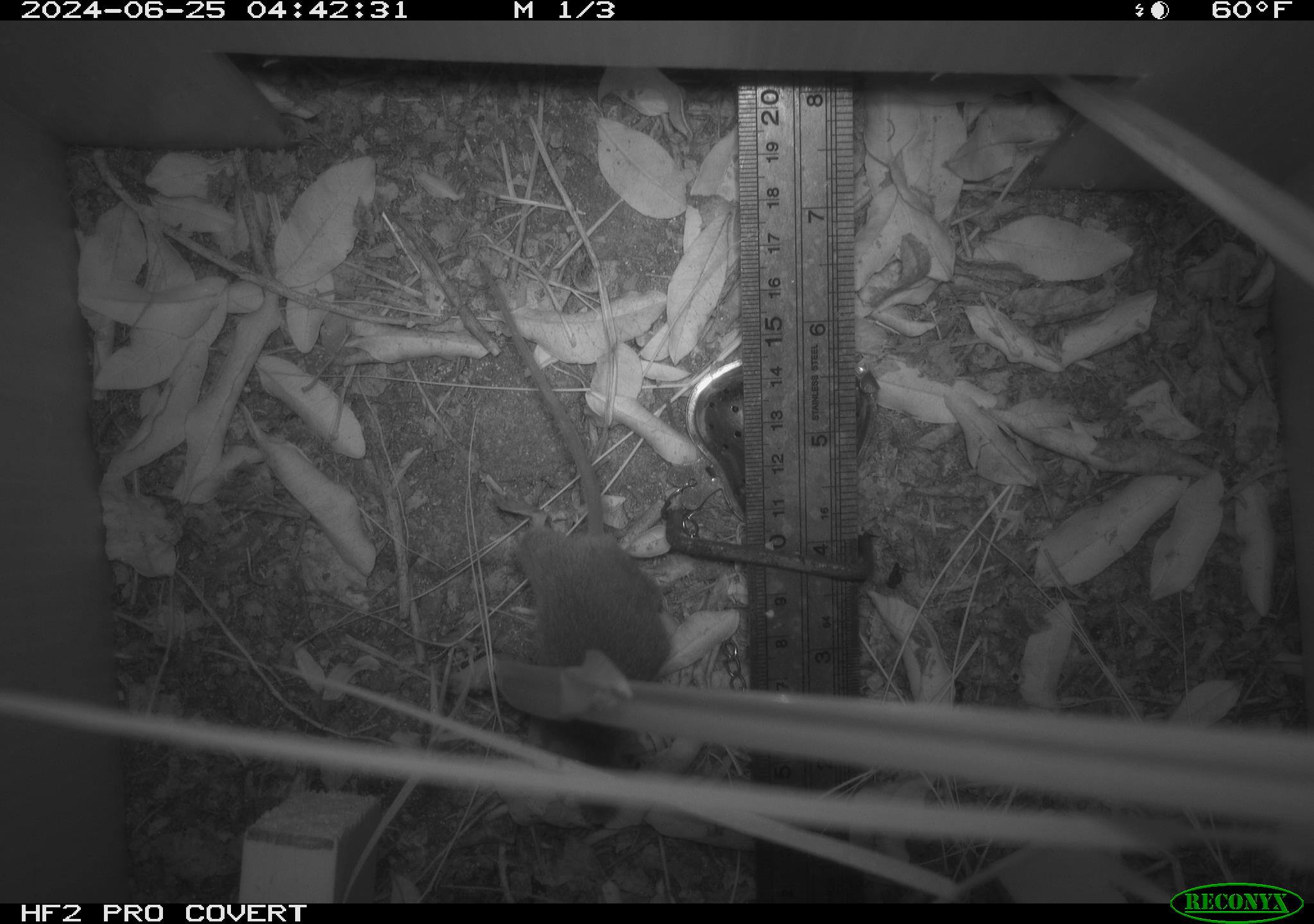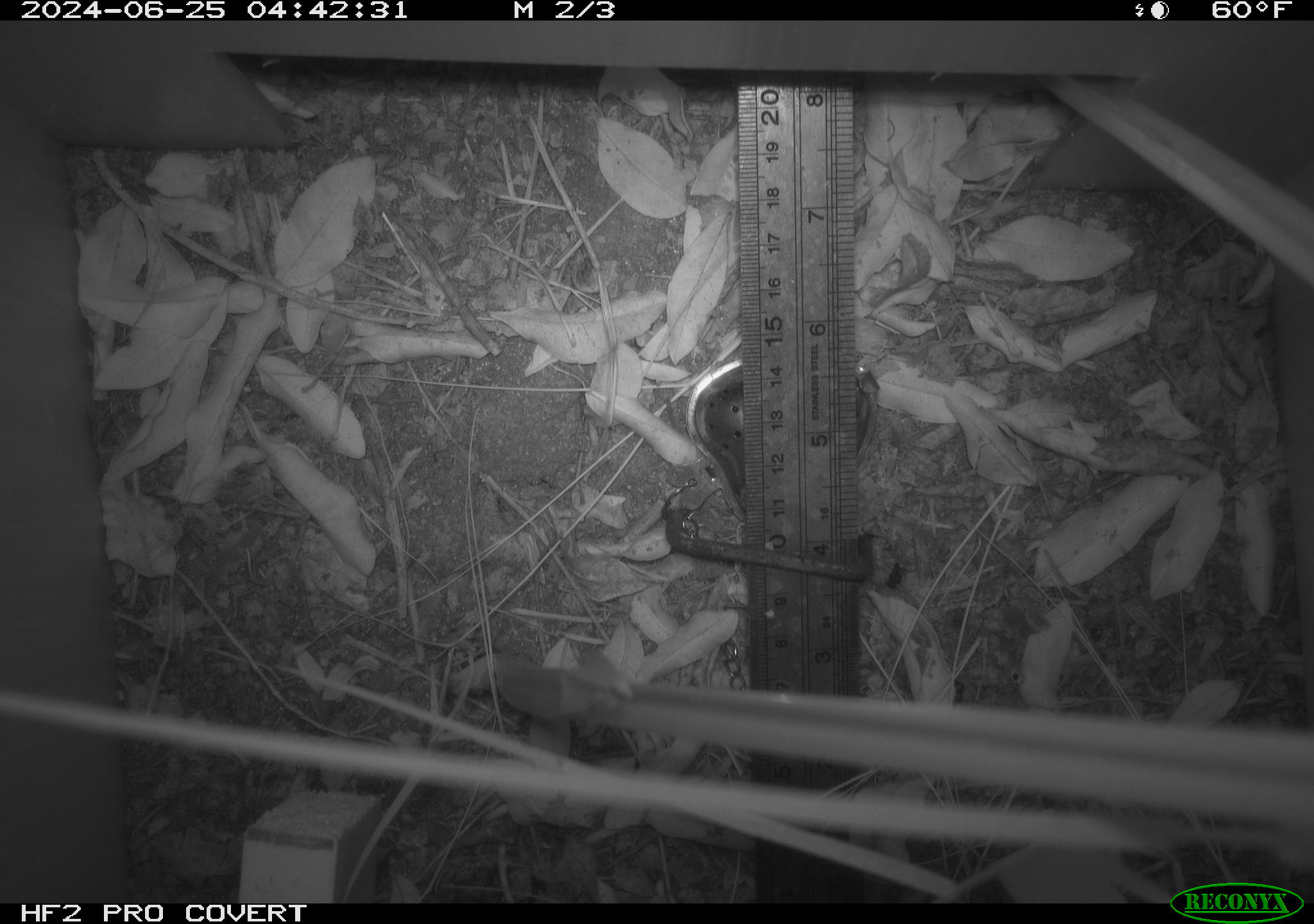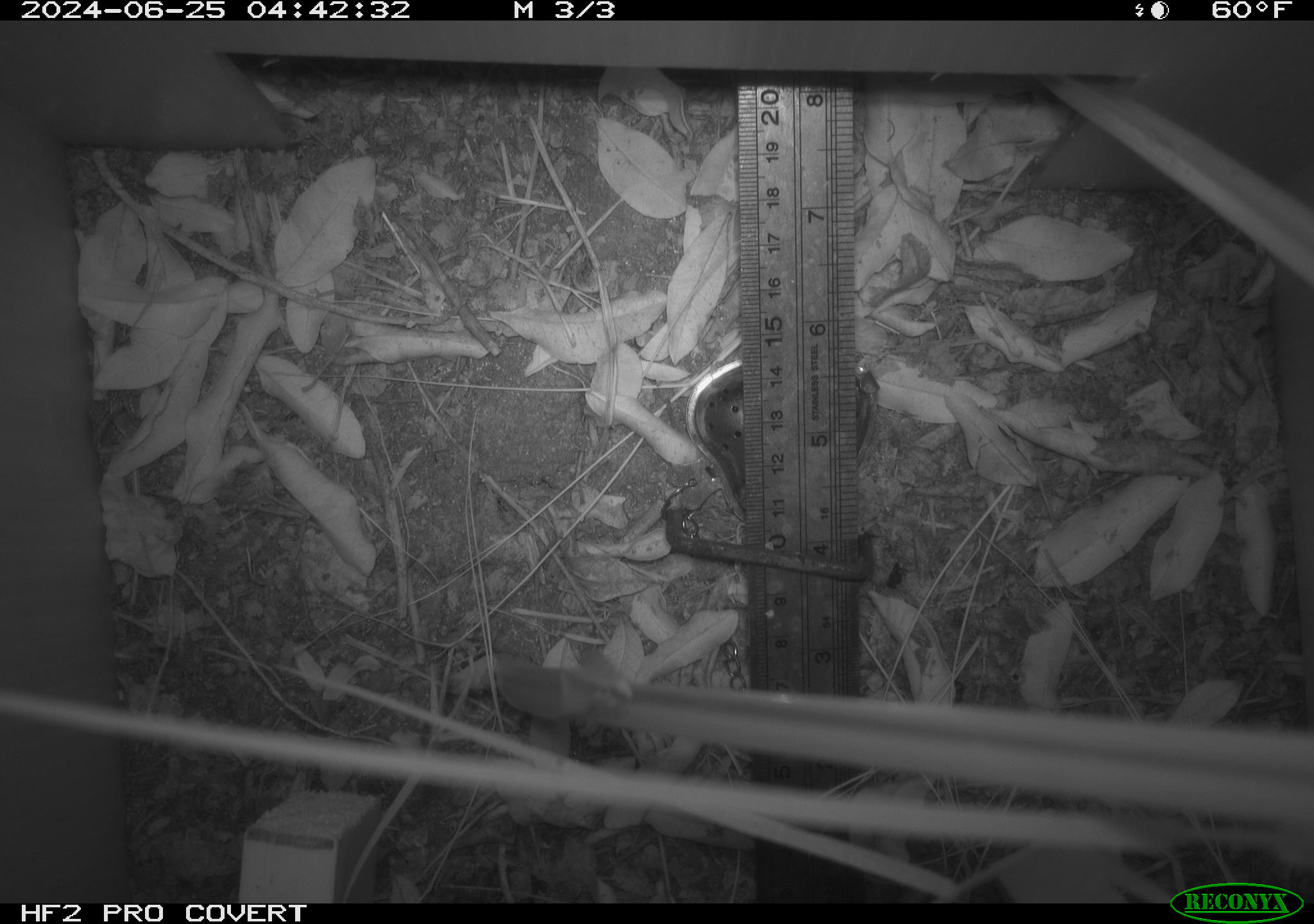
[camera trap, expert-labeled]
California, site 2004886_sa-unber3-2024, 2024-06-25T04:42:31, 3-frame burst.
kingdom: Animalia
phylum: Chordata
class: Mammalia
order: Rodentia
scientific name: Rodentia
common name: mouse species